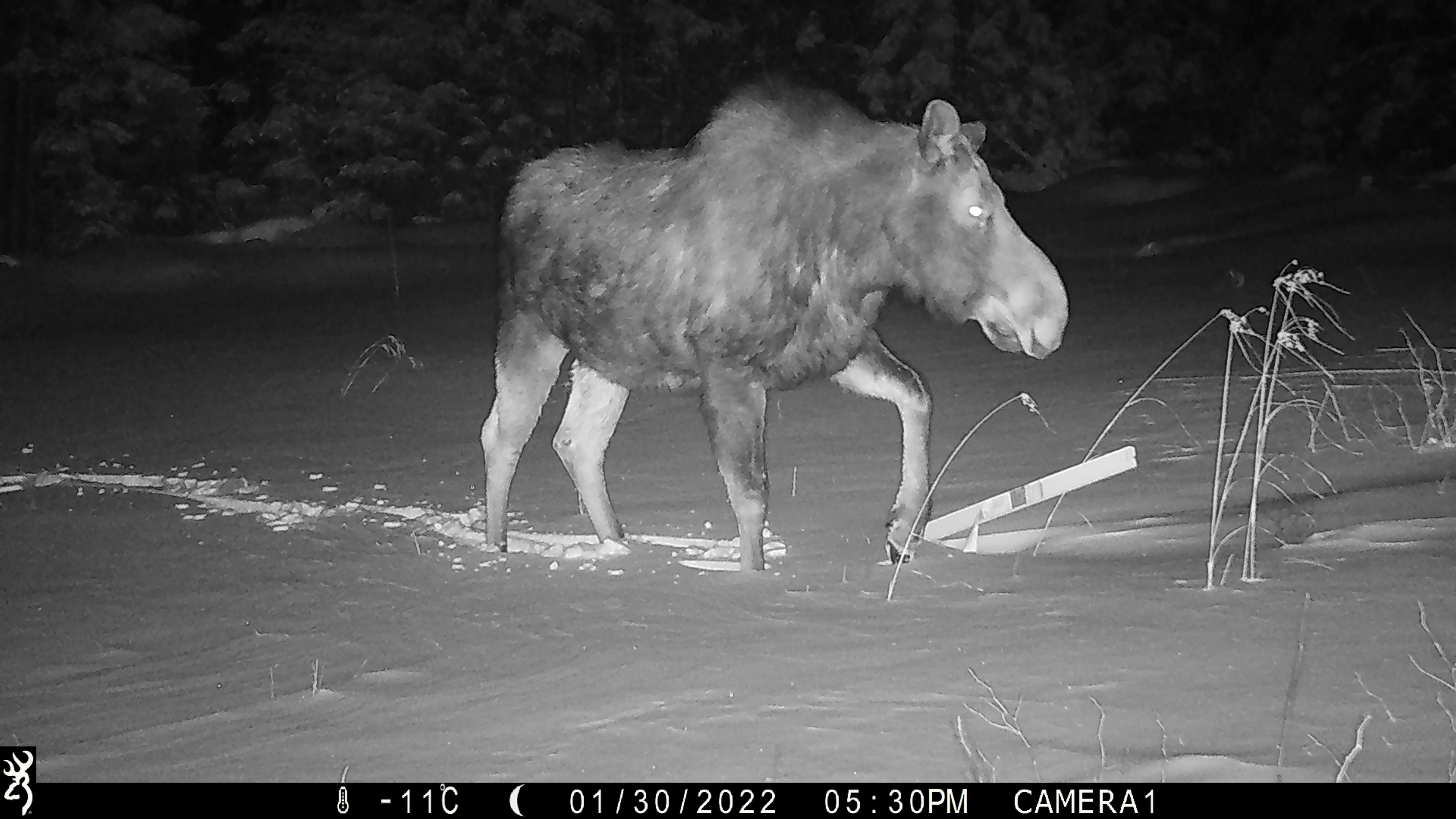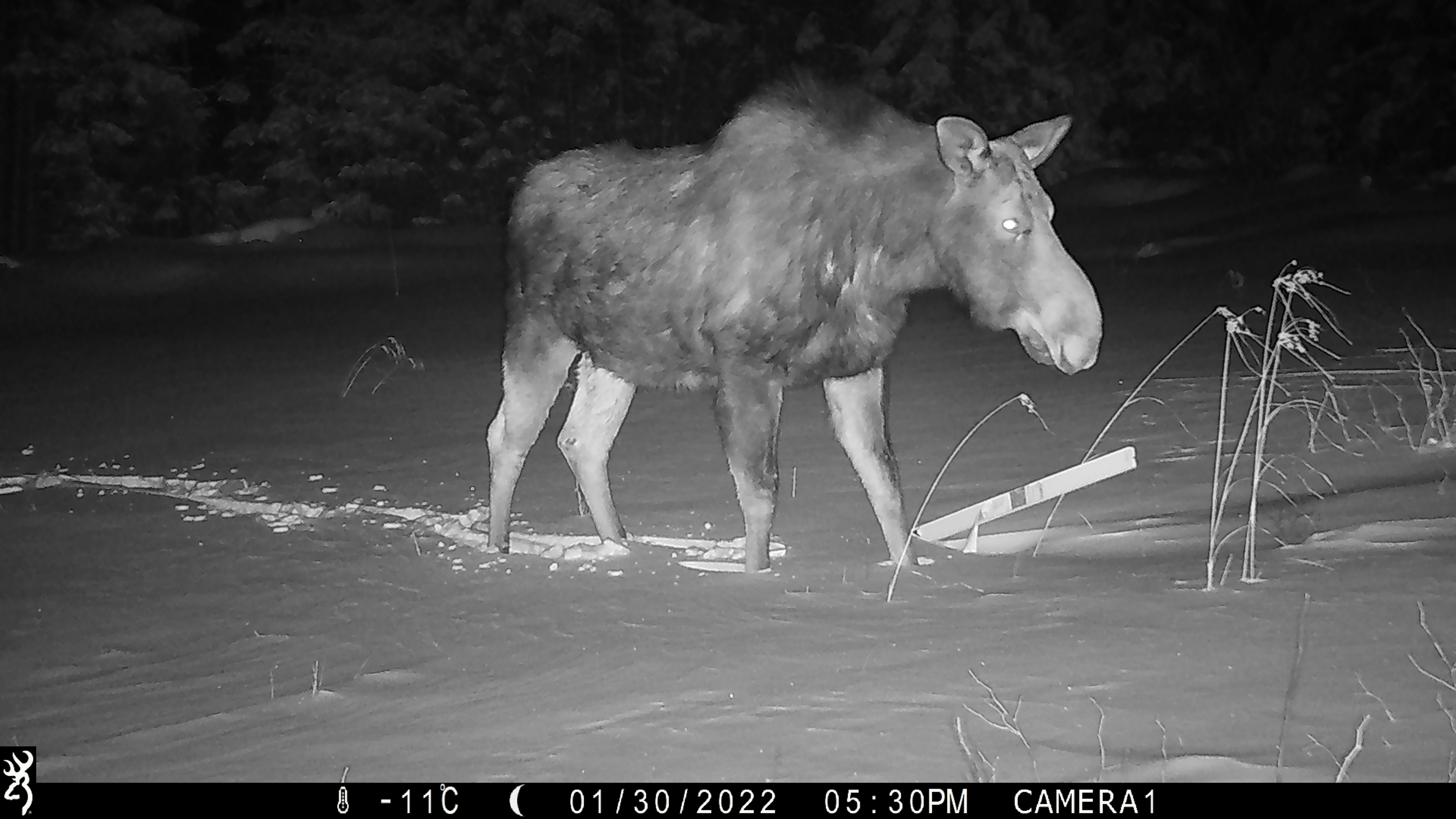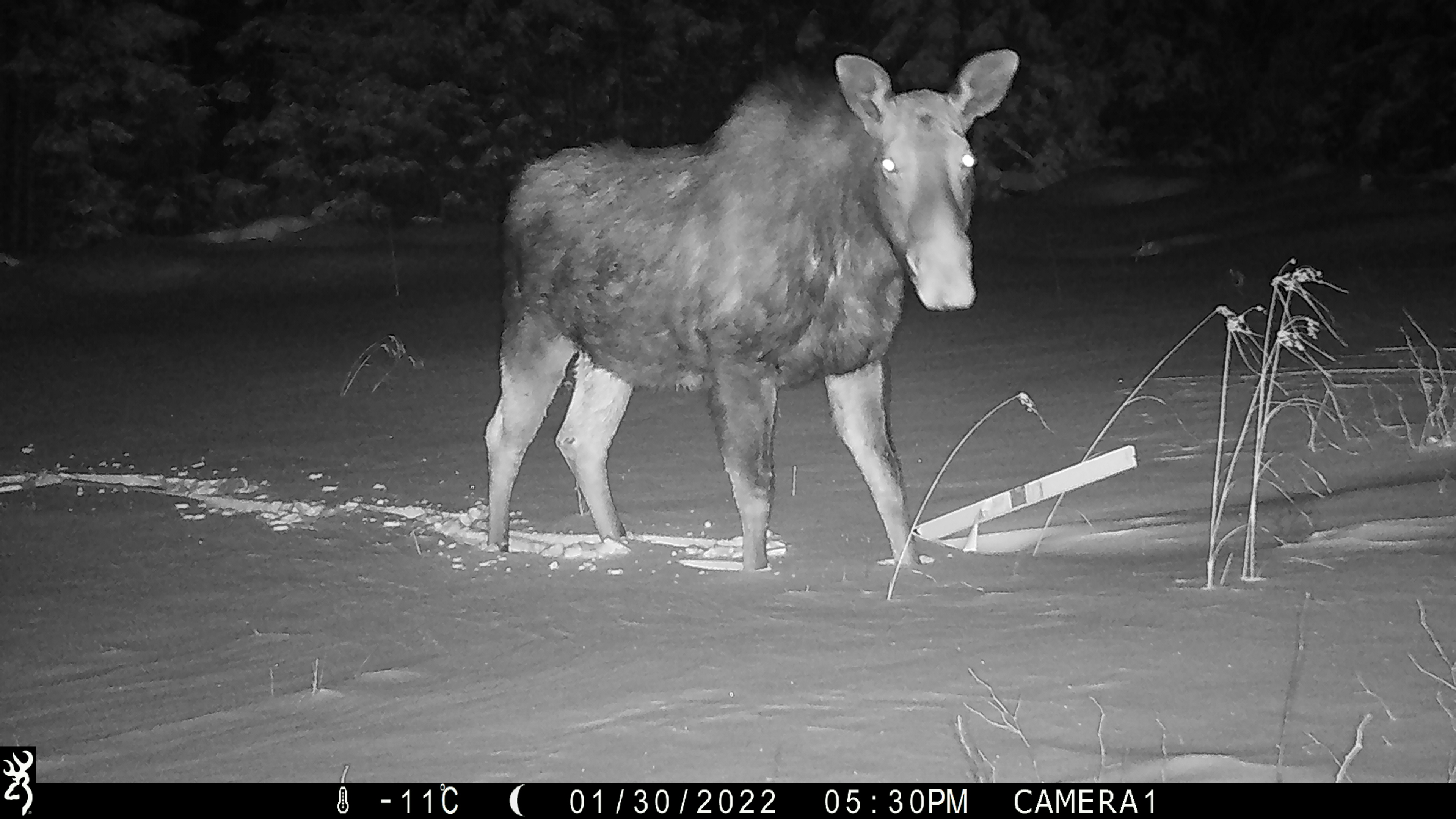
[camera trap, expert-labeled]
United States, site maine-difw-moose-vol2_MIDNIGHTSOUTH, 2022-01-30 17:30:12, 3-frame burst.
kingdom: Animalia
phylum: Chordata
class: Mammalia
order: Artiodactyla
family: Cervidae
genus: Alces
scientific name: Alces alces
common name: moose